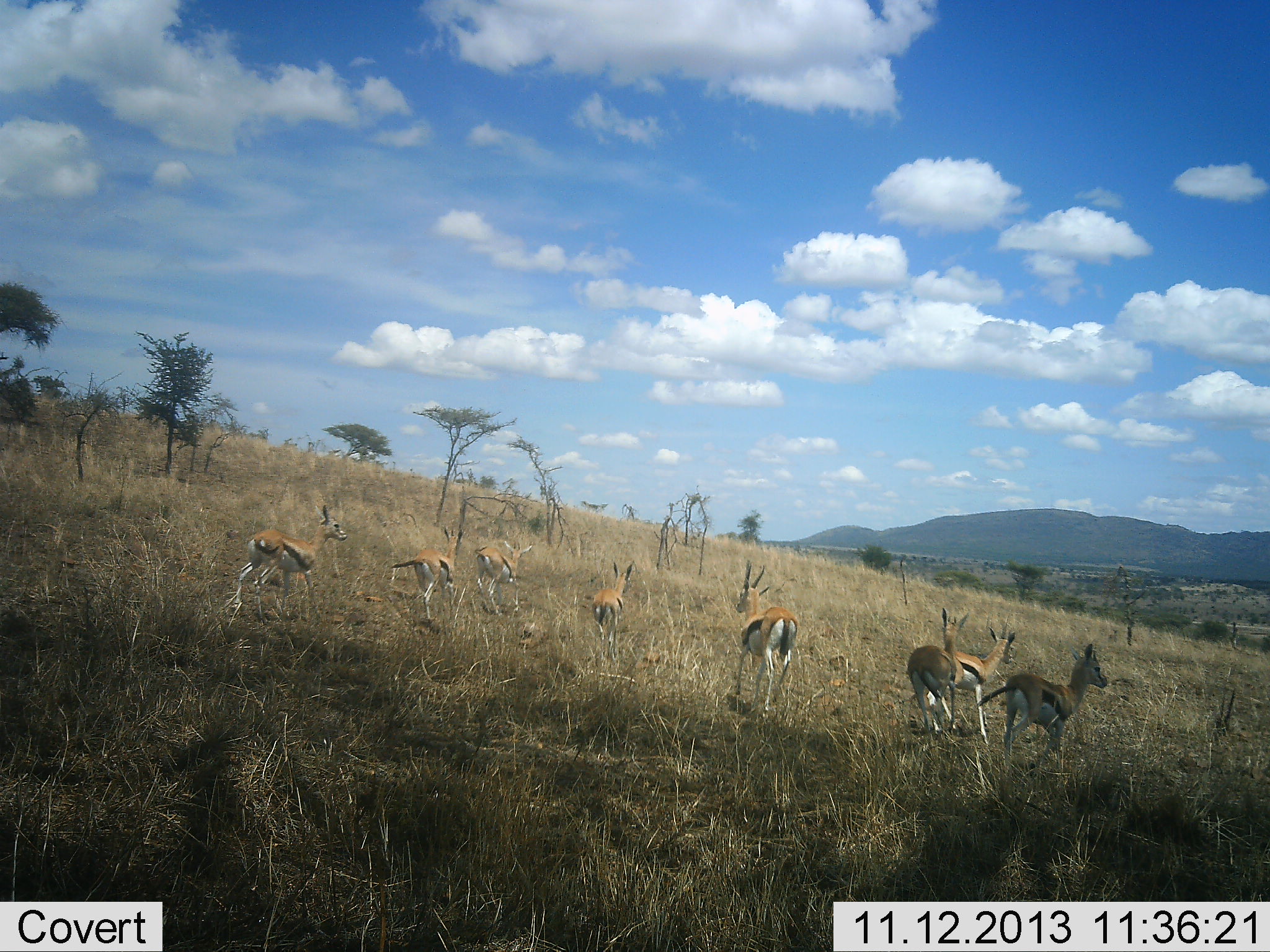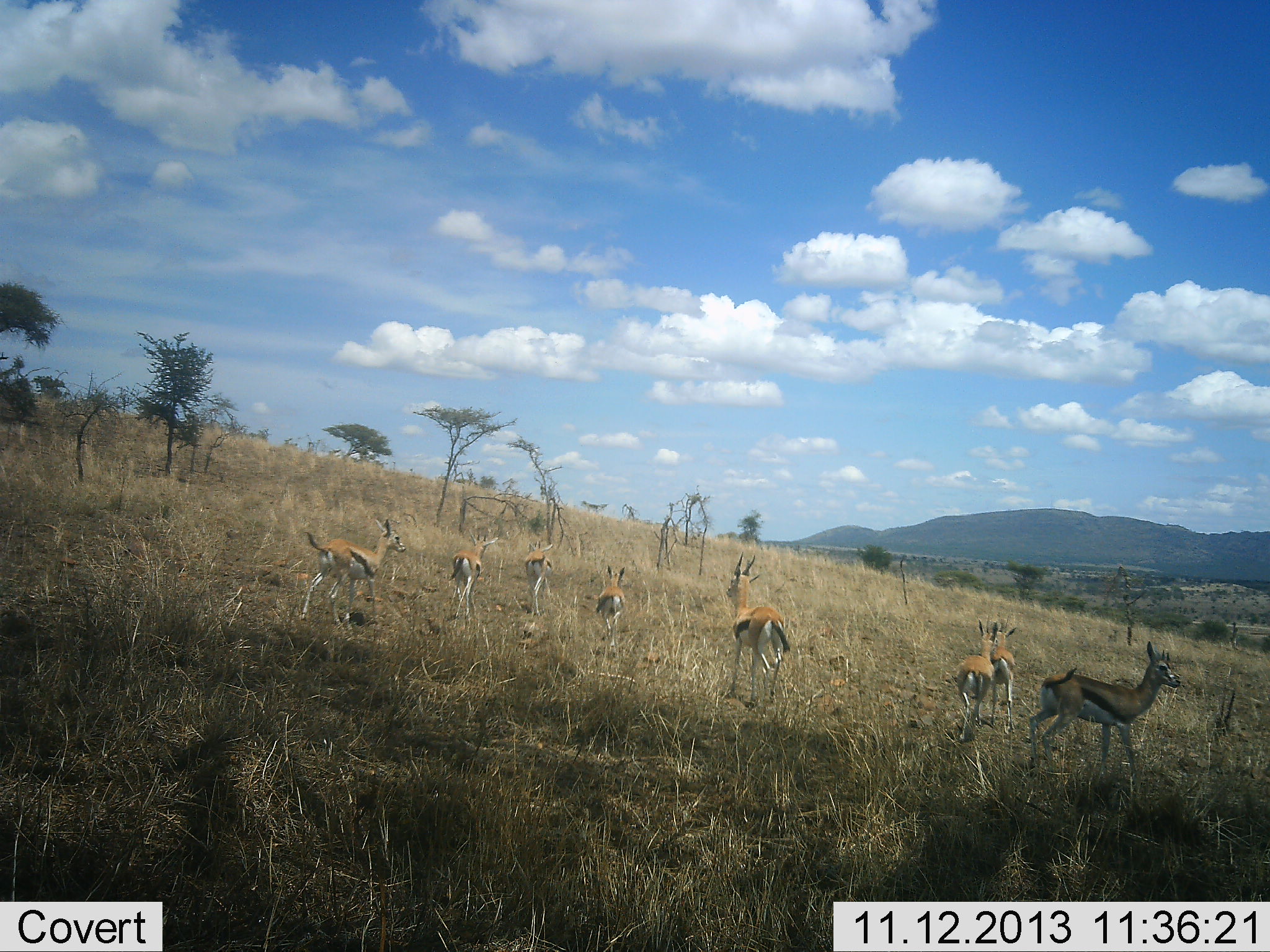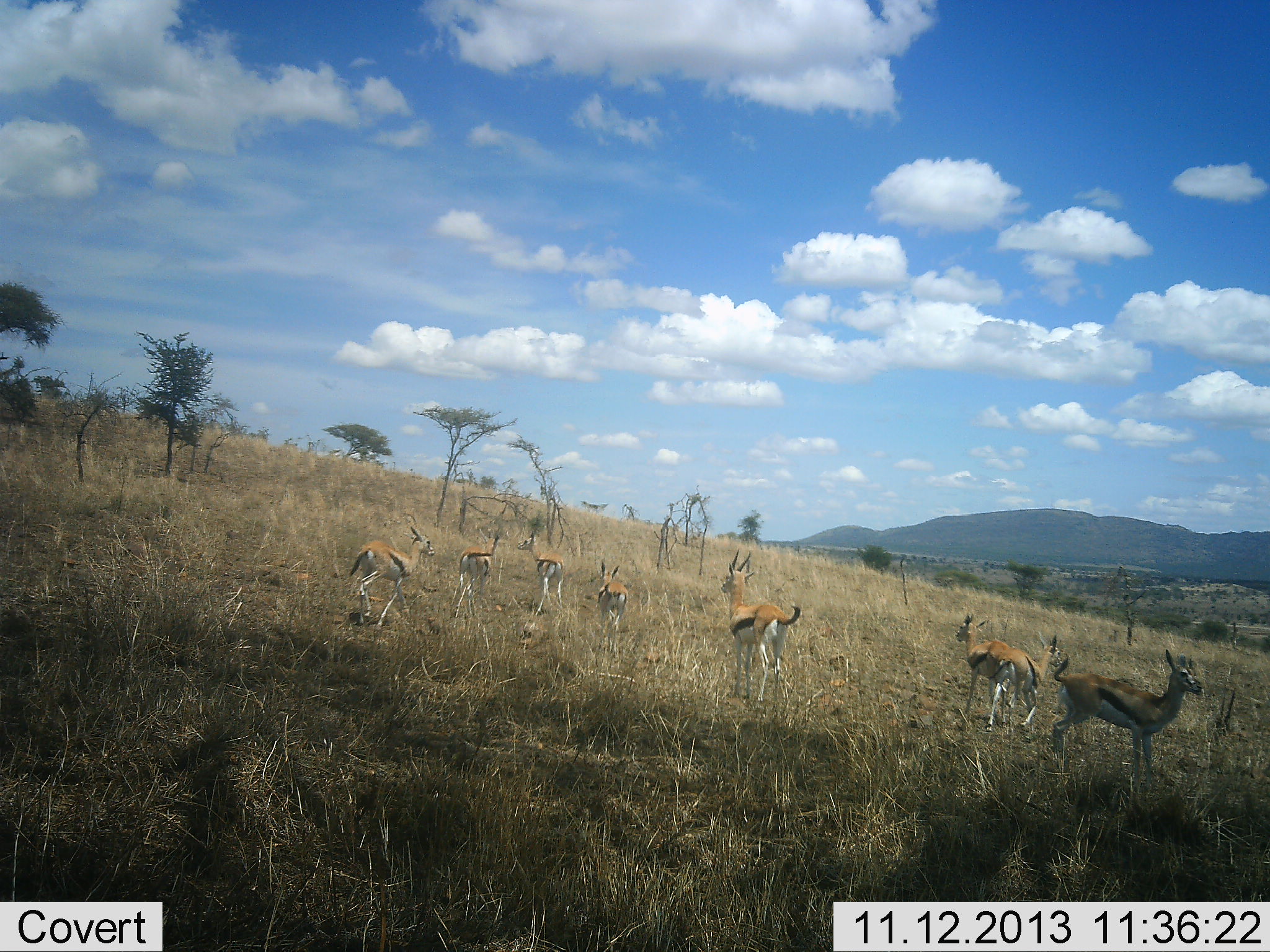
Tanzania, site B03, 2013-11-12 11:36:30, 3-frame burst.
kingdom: Animalia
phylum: Chordata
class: Mammalia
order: Artiodactyla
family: Bovidae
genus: Eudorcas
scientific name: Eudorcas thomsonii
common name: thomson's gazelle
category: gazellethomsons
Gazellethomsons (thomson's gazelle) (Eudorcas thomsonii), count 8. Behavior (volunteer vote fractions): standing 10%, resting 0%, moving 100%, interacting 0%. Young present (vote fraction): 0%. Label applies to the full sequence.